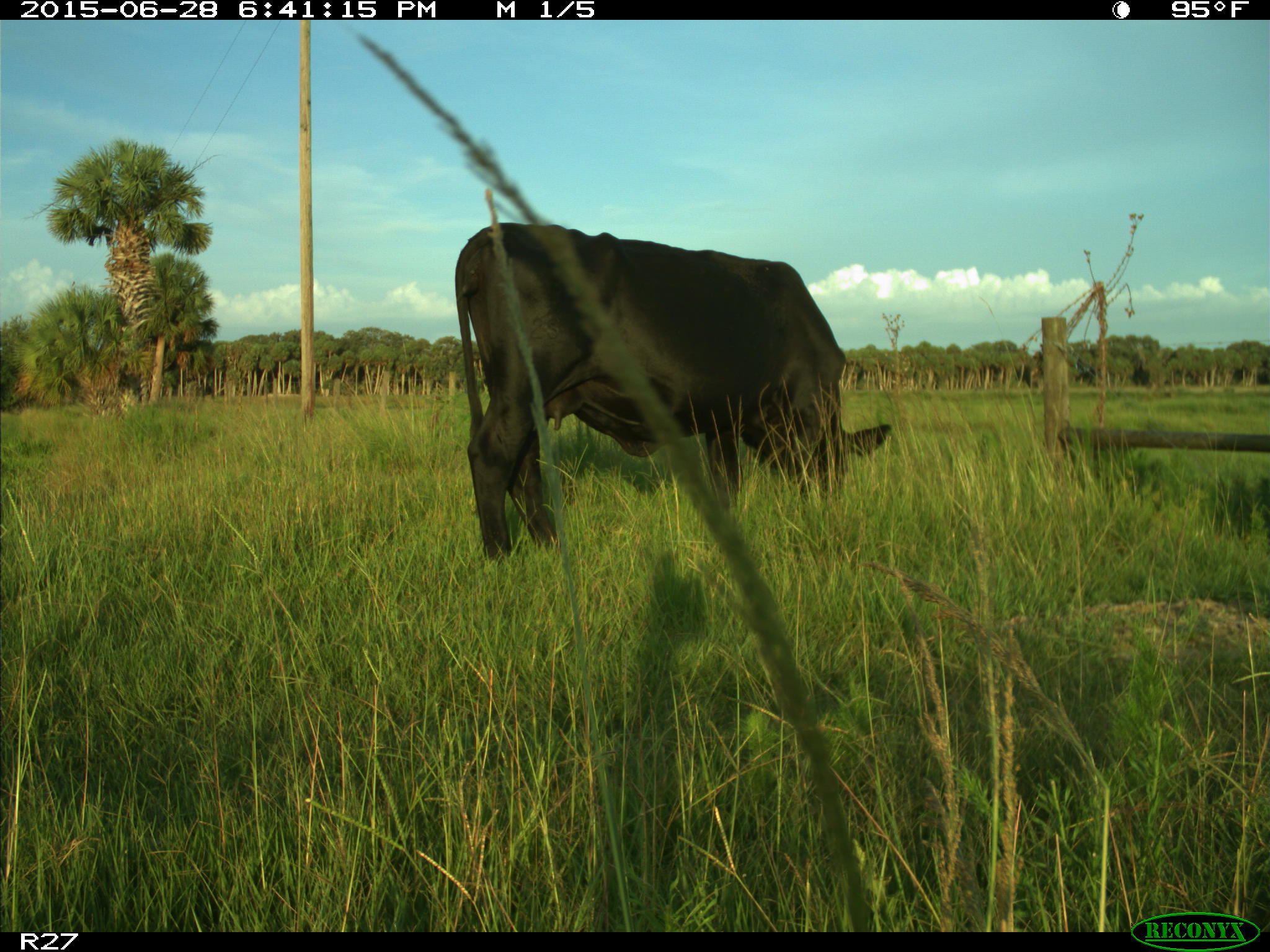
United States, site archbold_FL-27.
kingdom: Animalia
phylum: Chordata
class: Mammalia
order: Artiodactyla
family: Bovidae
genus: Bos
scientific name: Bos taurus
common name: domestic cow